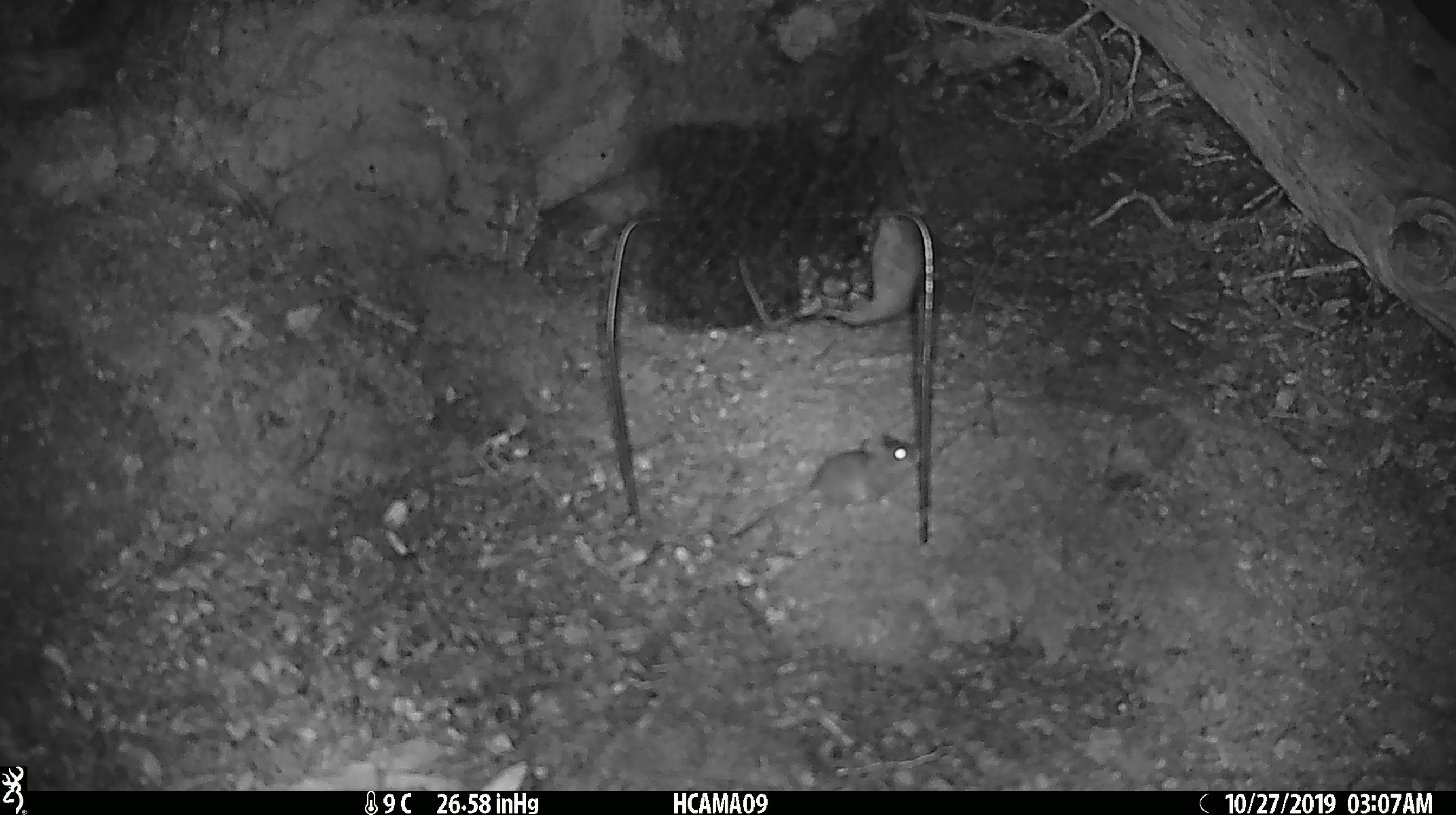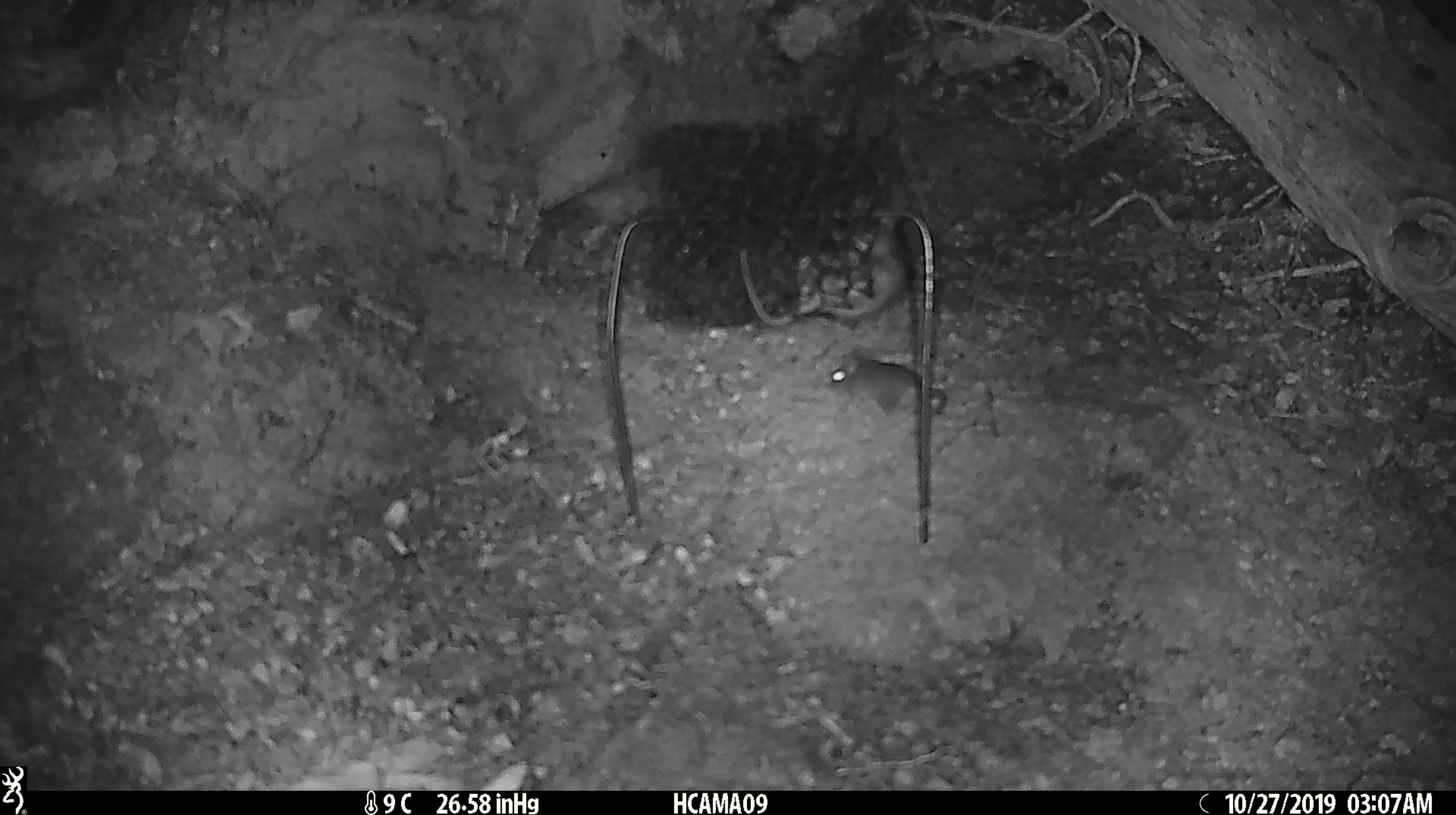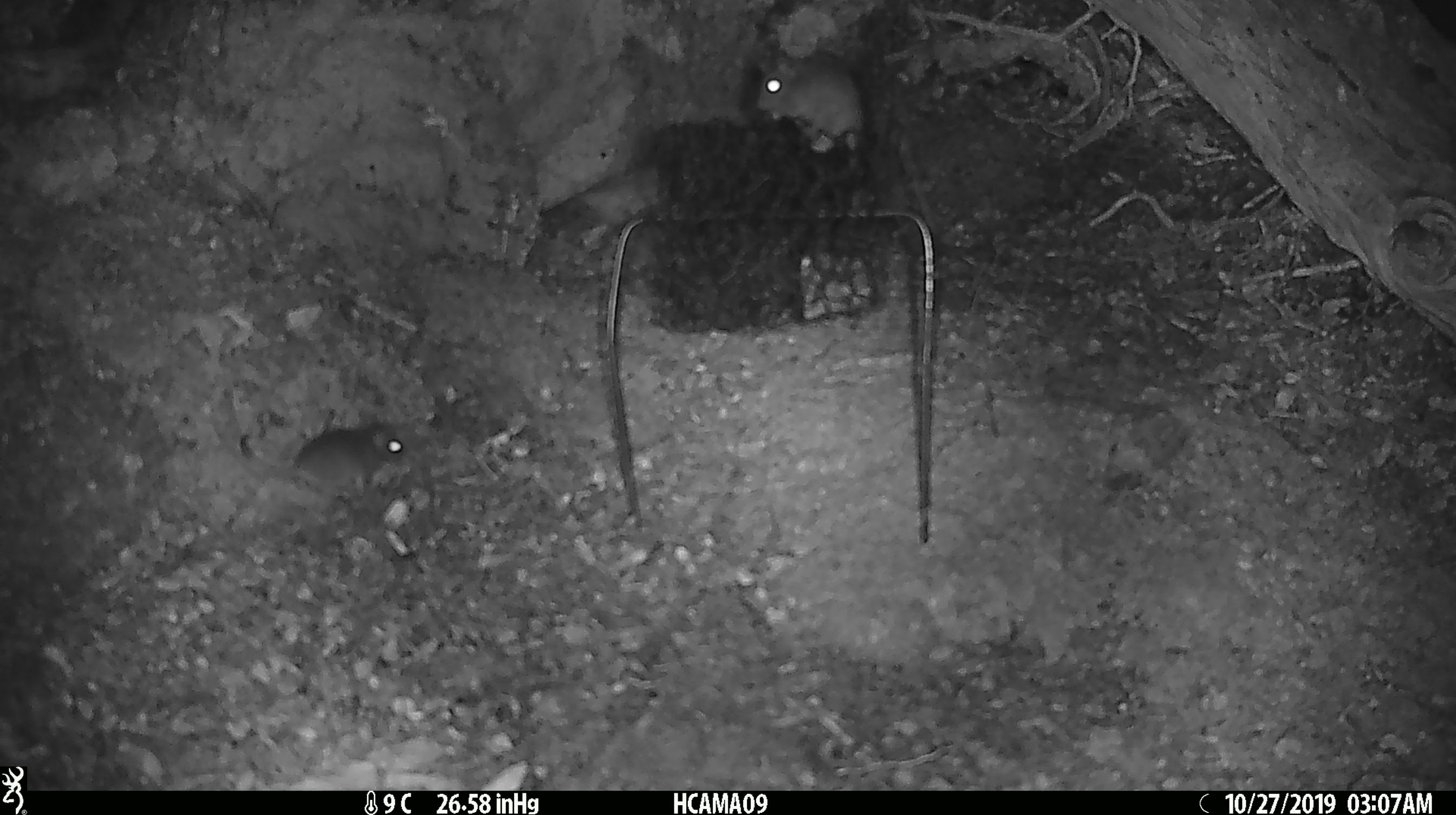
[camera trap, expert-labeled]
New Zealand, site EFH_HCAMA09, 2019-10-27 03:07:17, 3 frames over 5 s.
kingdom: Animalia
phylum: Chordata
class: Mammalia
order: Rodentia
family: Muridae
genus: Mus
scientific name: Mus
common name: mouse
Mouse (Mus).